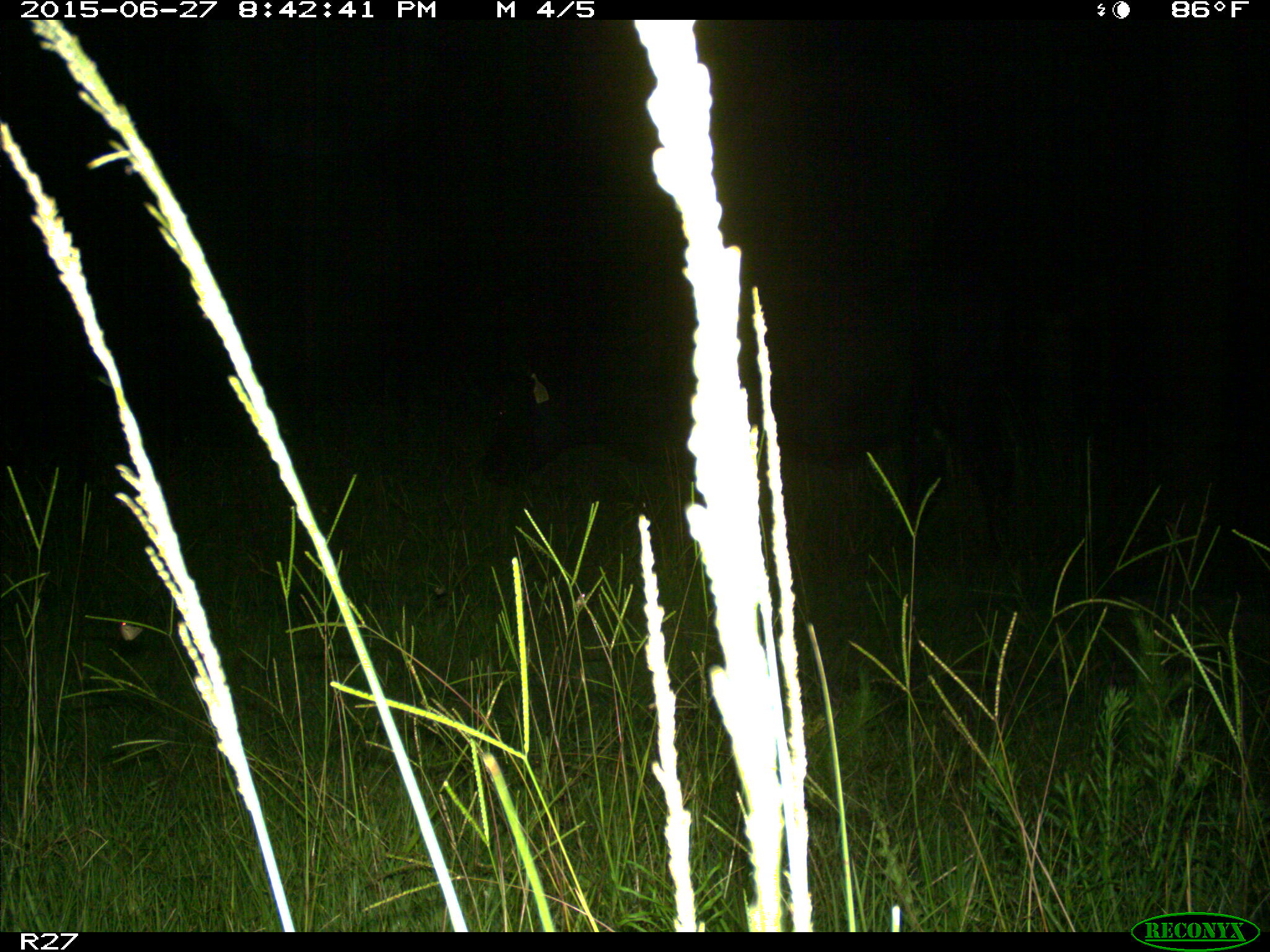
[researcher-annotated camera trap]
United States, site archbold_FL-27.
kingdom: Animalia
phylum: Chordata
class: Mammalia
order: Artiodactyla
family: Bovidae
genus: Bos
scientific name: Bos taurus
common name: domestic cow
Bos taurus (domestic cow).